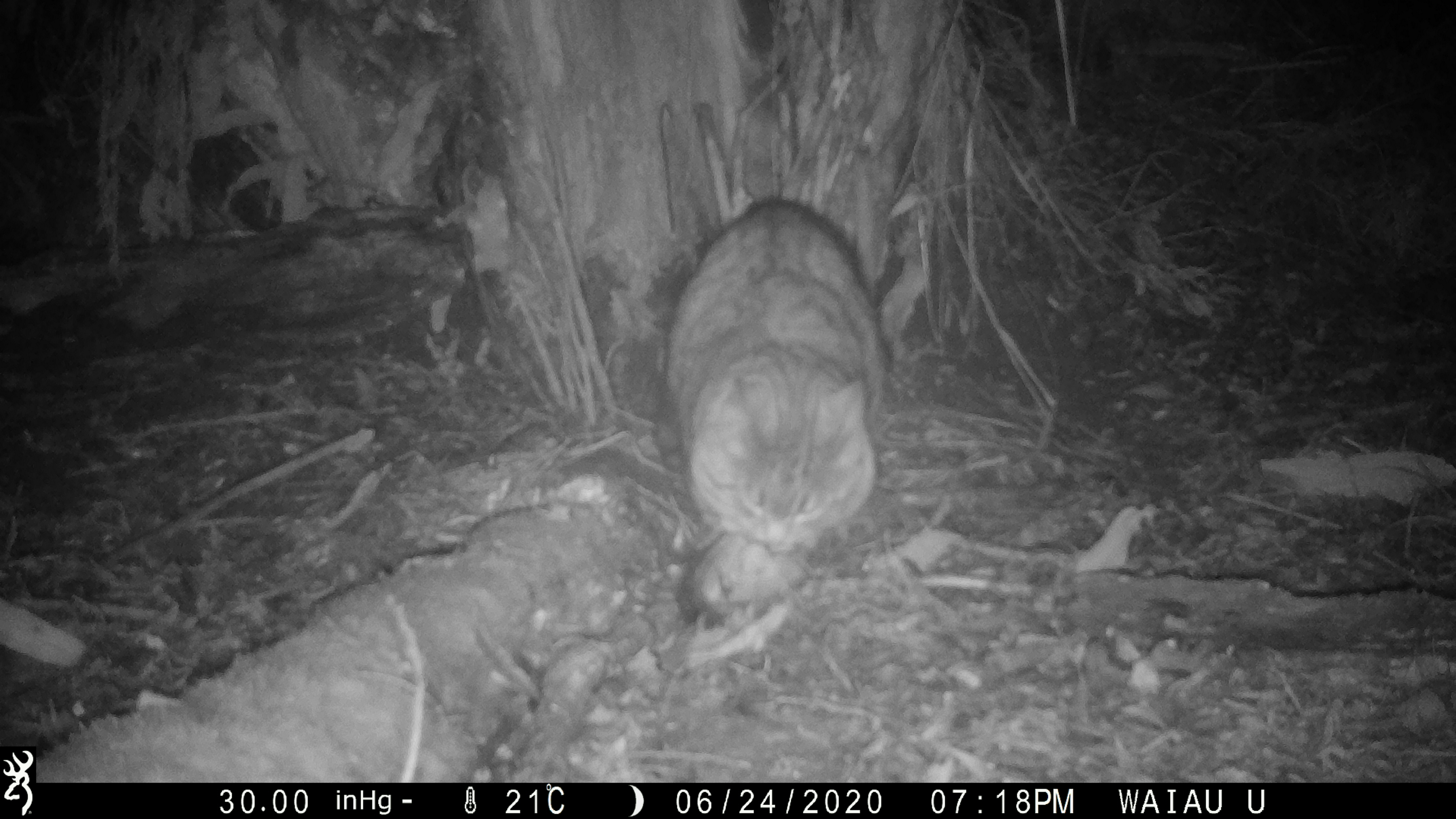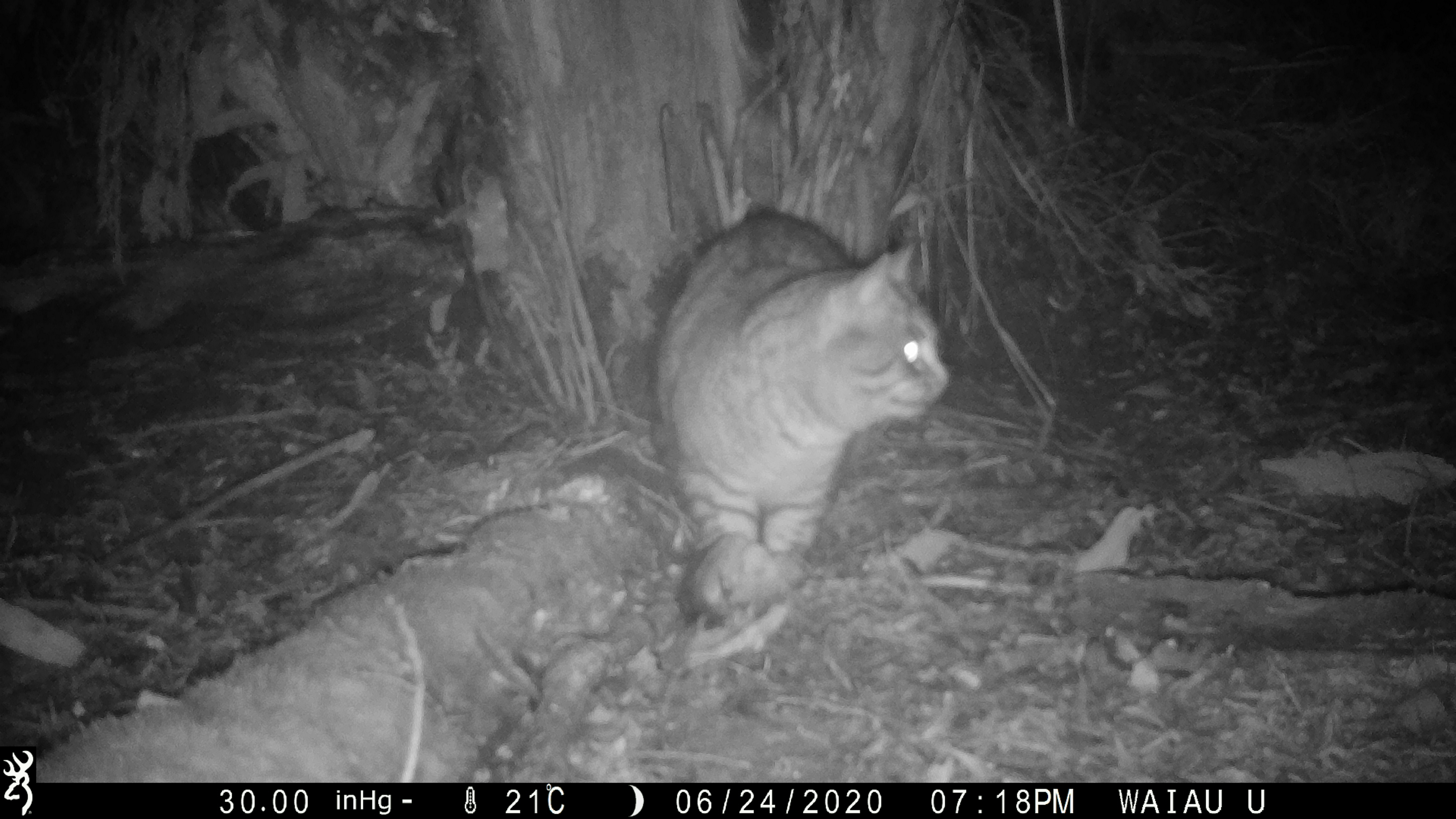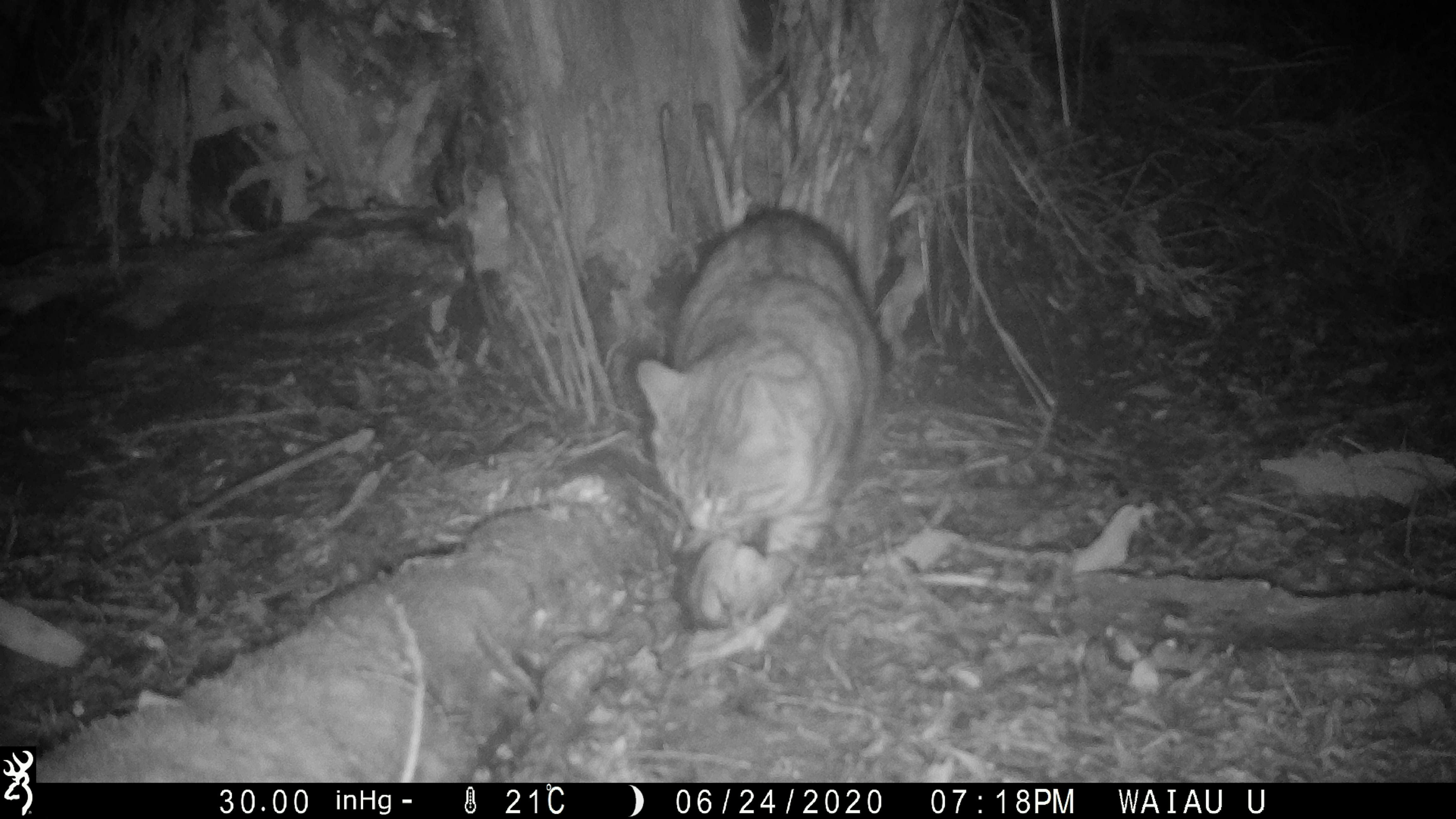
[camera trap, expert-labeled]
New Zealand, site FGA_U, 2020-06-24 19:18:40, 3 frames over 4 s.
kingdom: Animalia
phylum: Chordata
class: Mammalia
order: Carnivora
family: Felidae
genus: Felis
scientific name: Felis catus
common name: domestic cat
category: cat